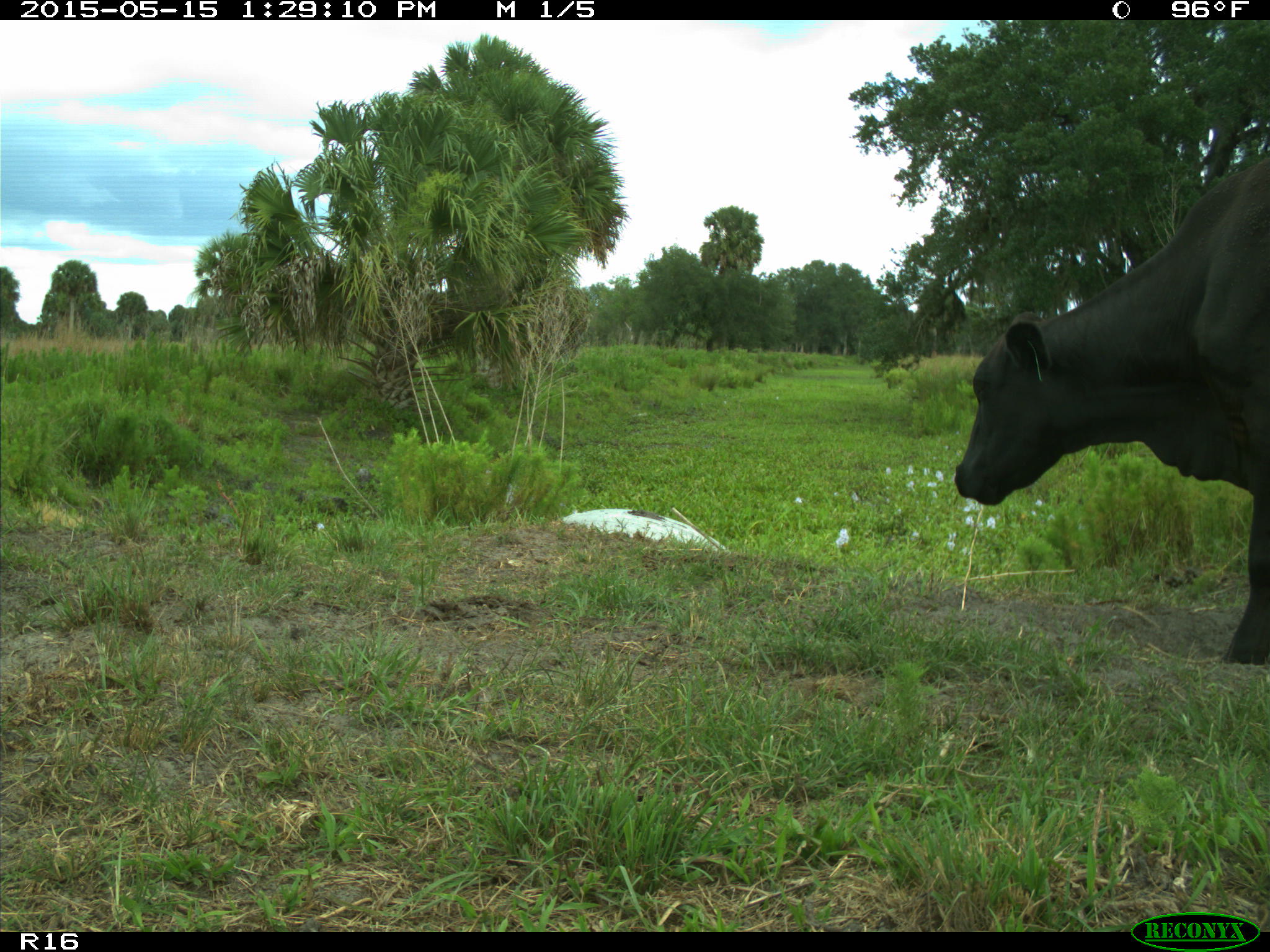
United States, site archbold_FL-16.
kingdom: Animalia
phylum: Chordata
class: Mammalia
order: Artiodactyla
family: Bovidae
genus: Bos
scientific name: Bos taurus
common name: domestic cow